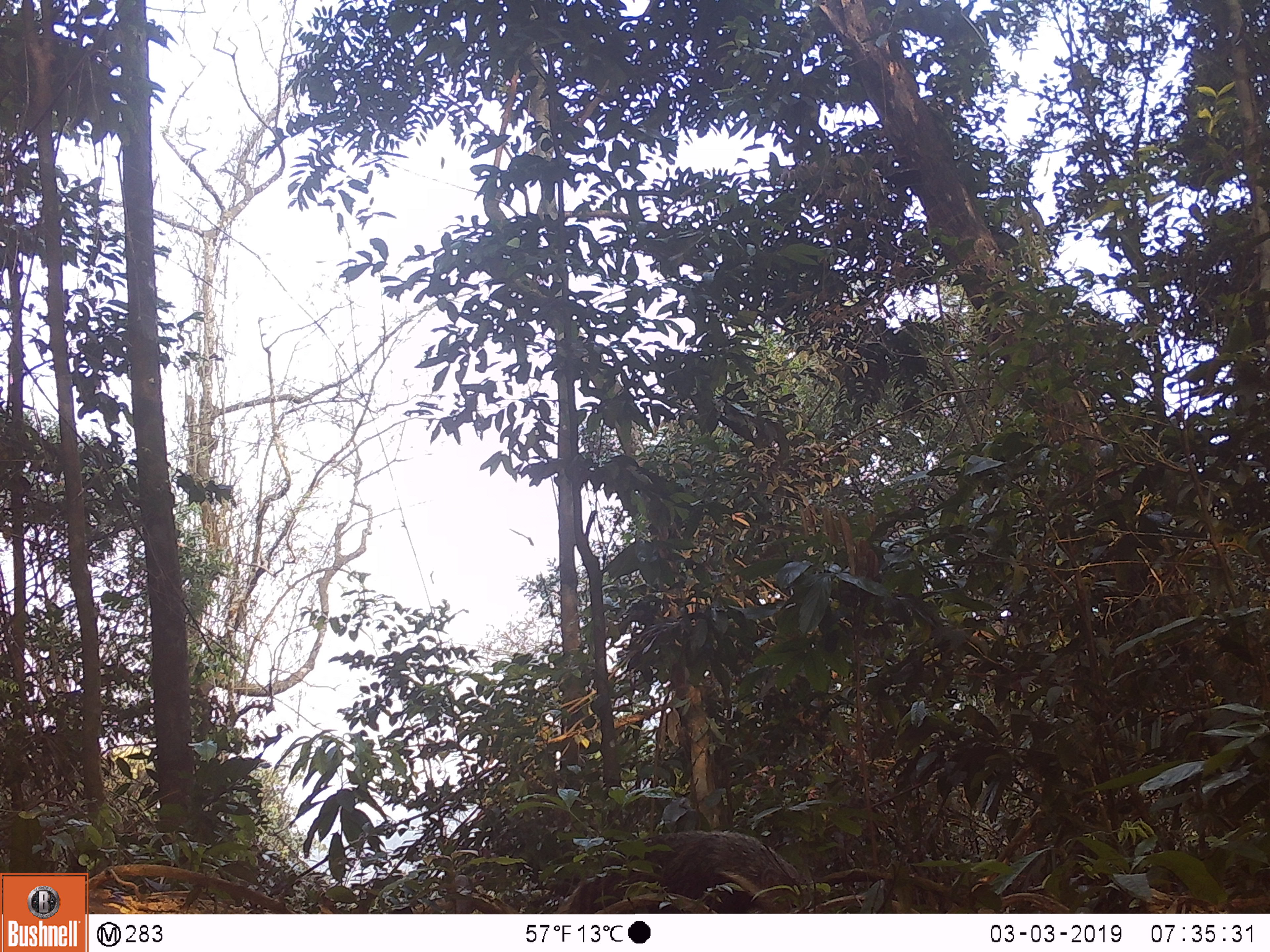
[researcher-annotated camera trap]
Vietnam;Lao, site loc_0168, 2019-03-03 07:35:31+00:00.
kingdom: Animalia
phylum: Chordata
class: Mammalia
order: Carnivora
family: Herpestidae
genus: Urva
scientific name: Urva urva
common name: crab-eating mongoose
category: crab eating mongoose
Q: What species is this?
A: Crab eating mongoose (crab-eating mongoose) (Urva urva).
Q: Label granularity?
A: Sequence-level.